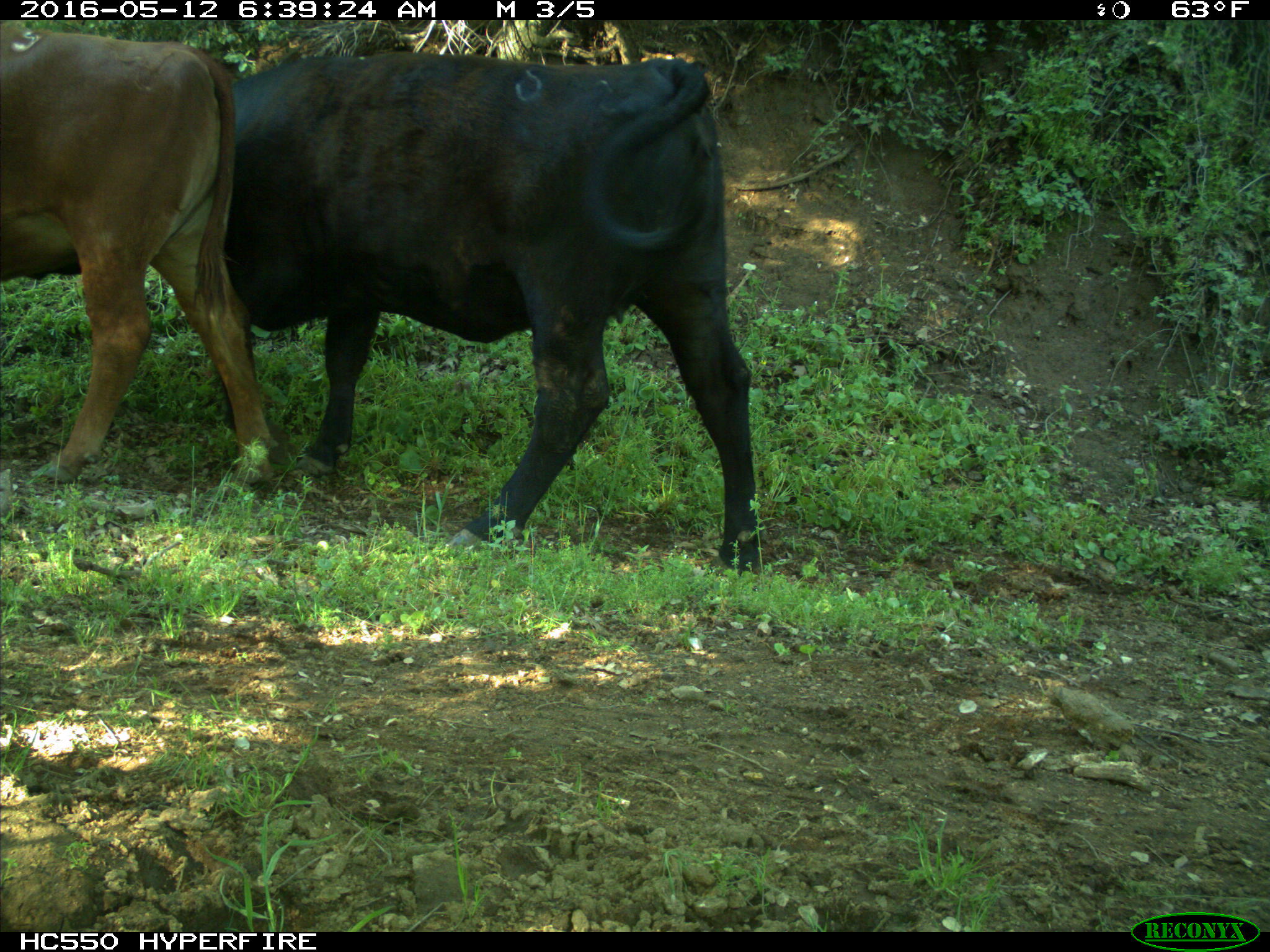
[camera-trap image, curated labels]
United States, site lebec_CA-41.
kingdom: Animalia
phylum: Chordata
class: Mammalia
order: Artiodactyla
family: Bovidae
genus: Bos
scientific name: Bos taurus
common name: domestic cow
Bos taurus (domestic cow).